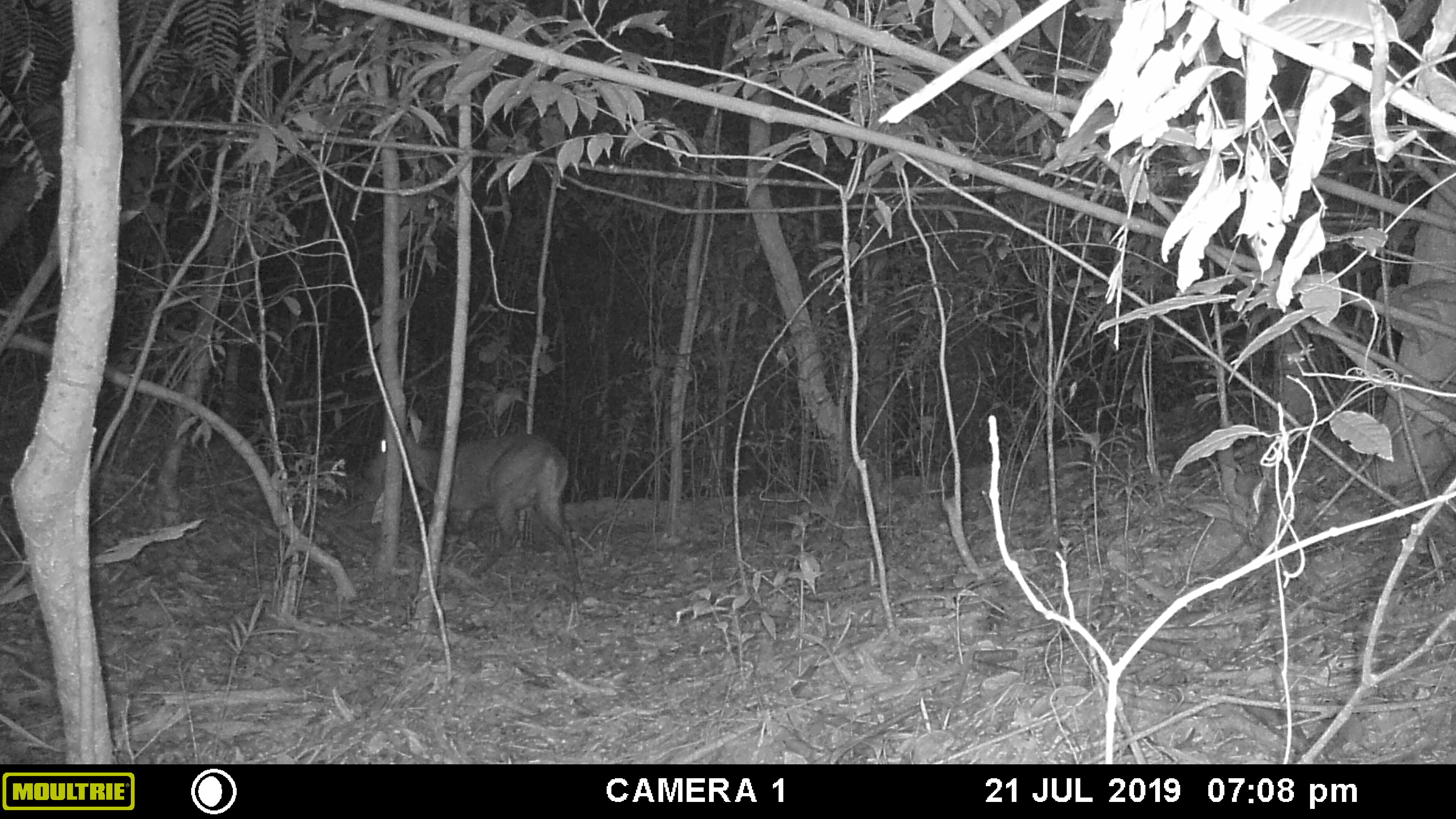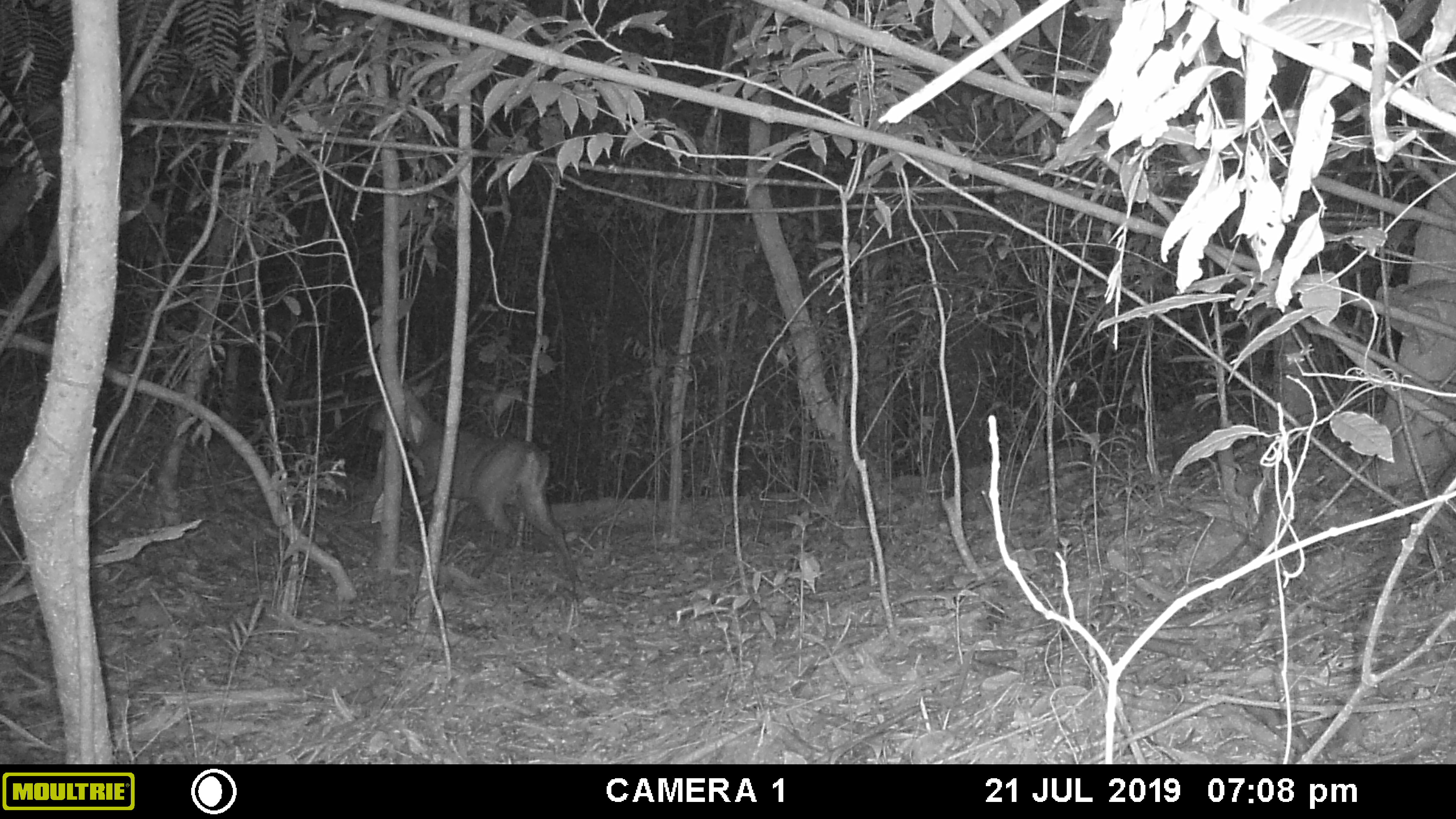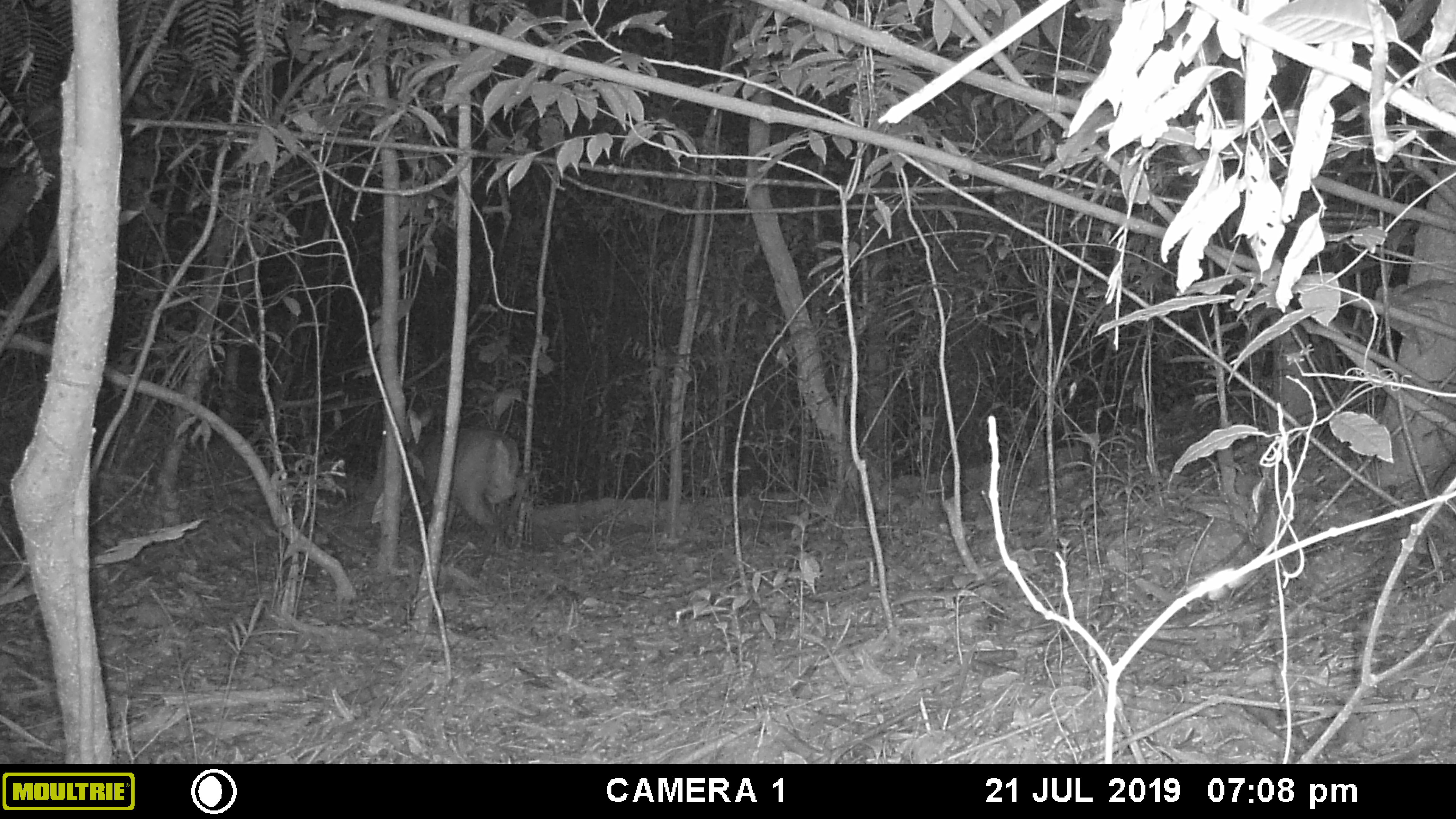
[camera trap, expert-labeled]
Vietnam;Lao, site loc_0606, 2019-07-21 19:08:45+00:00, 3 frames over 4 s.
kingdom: Animalia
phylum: Chordata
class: Mammalia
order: Artiodactyla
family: Cervidae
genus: Muntiacus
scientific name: Muntiacus rooseveltorum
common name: roosevelt's muntjac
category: roosevelts muntjac group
Roosevelts muntjac group (roosevelt's muntjac) (Muntiacus rooseveltorum). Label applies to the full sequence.